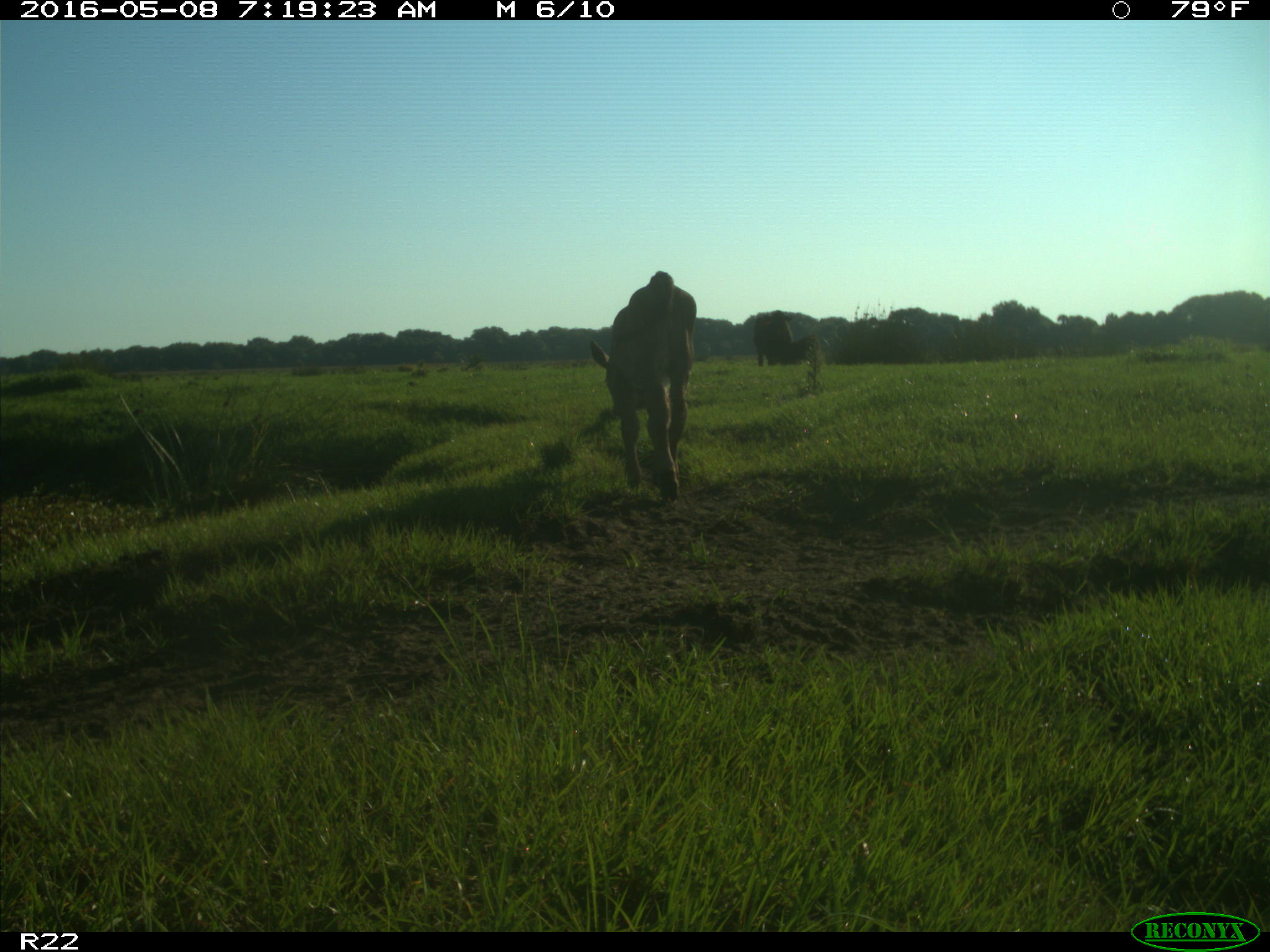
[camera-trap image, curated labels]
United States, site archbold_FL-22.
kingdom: Animalia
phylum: Chordata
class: Mammalia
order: Artiodactyla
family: Bovidae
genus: Bos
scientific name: Bos taurus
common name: domestic cow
Bos taurus (domestic cow).